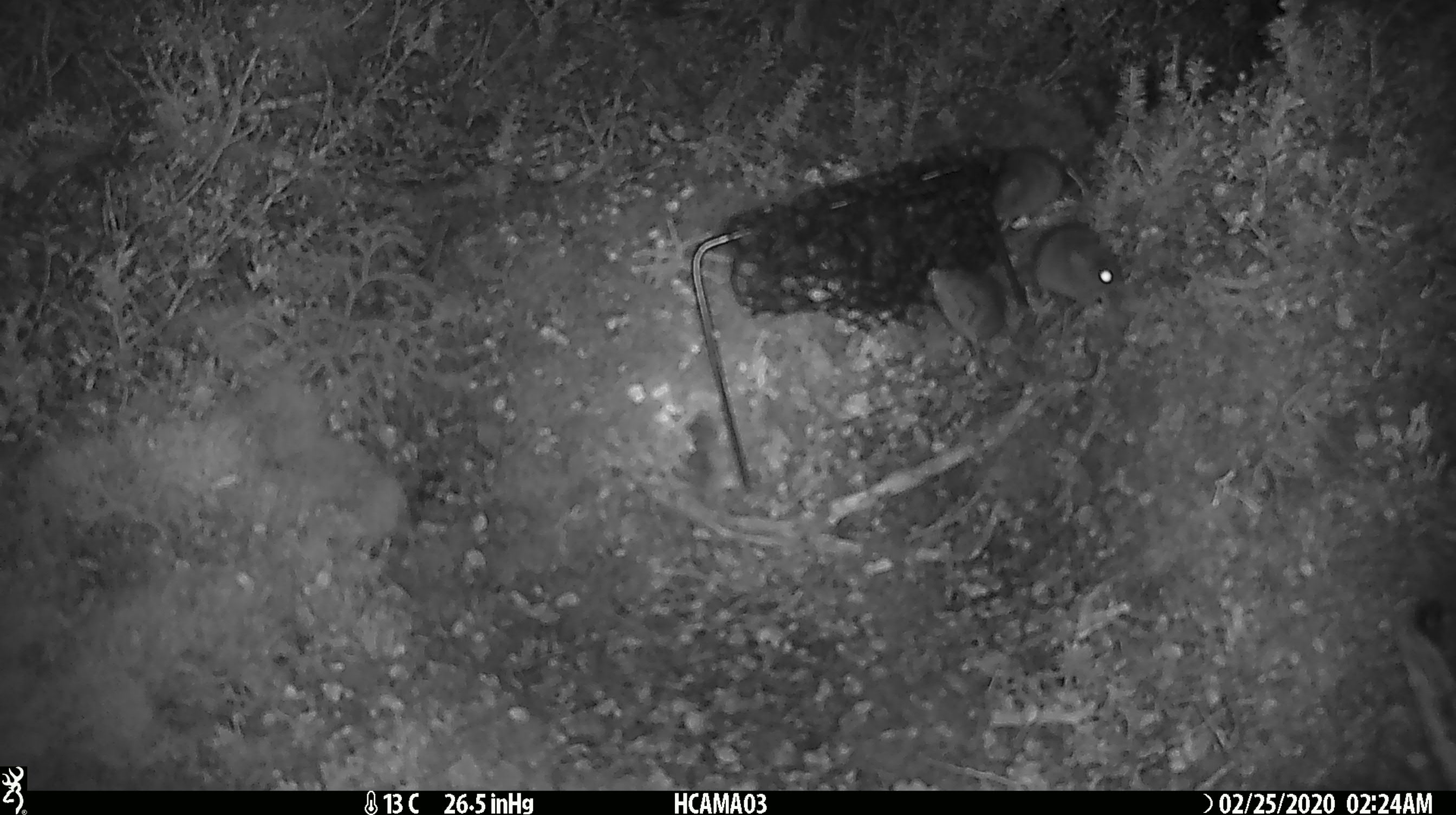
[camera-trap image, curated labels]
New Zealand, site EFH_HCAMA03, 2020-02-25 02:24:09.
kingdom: Animalia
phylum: Chordata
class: Mammalia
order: Rodentia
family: Muridae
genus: Mus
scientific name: Mus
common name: mouse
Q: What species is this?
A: Mouse (Mus).